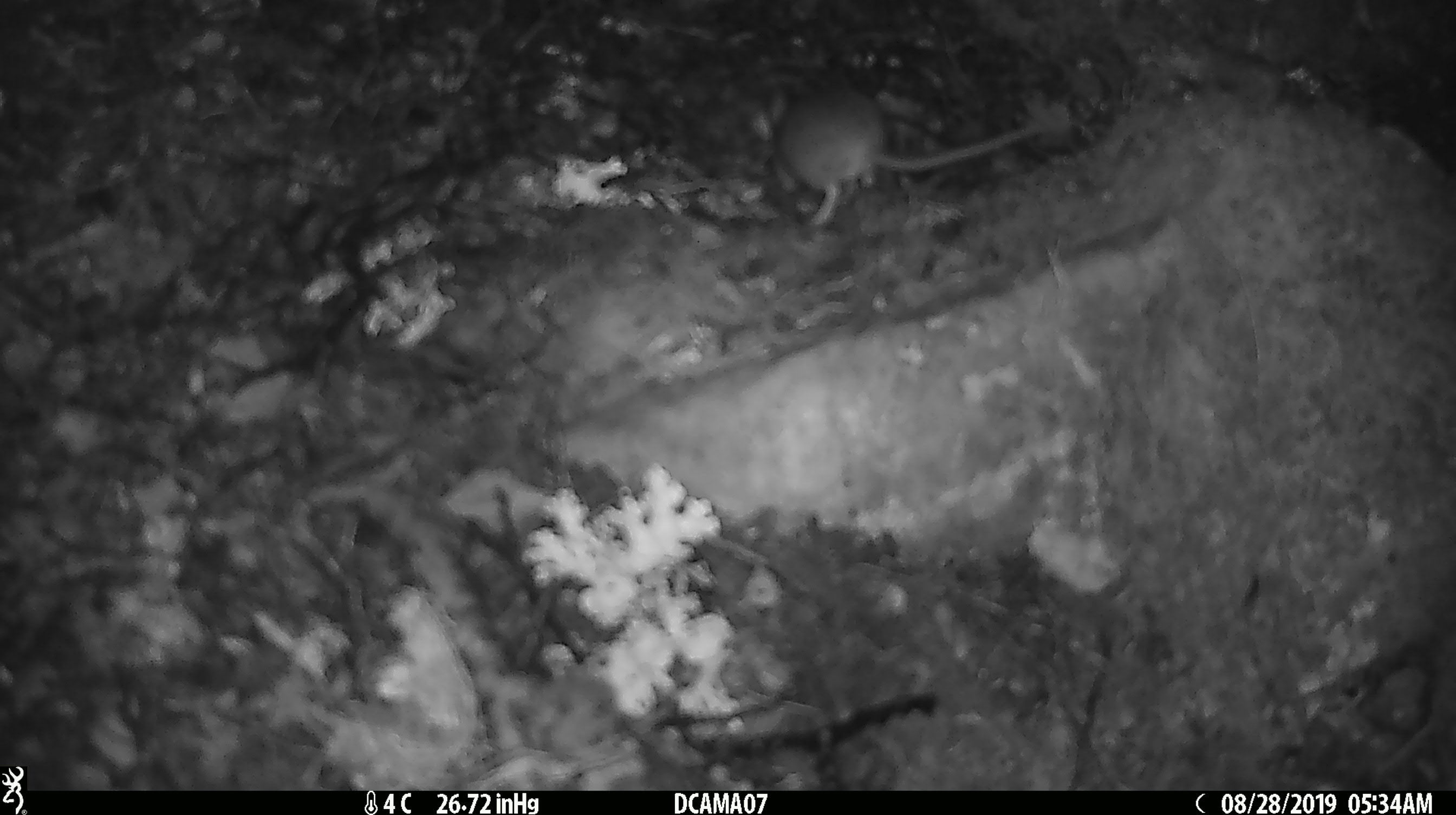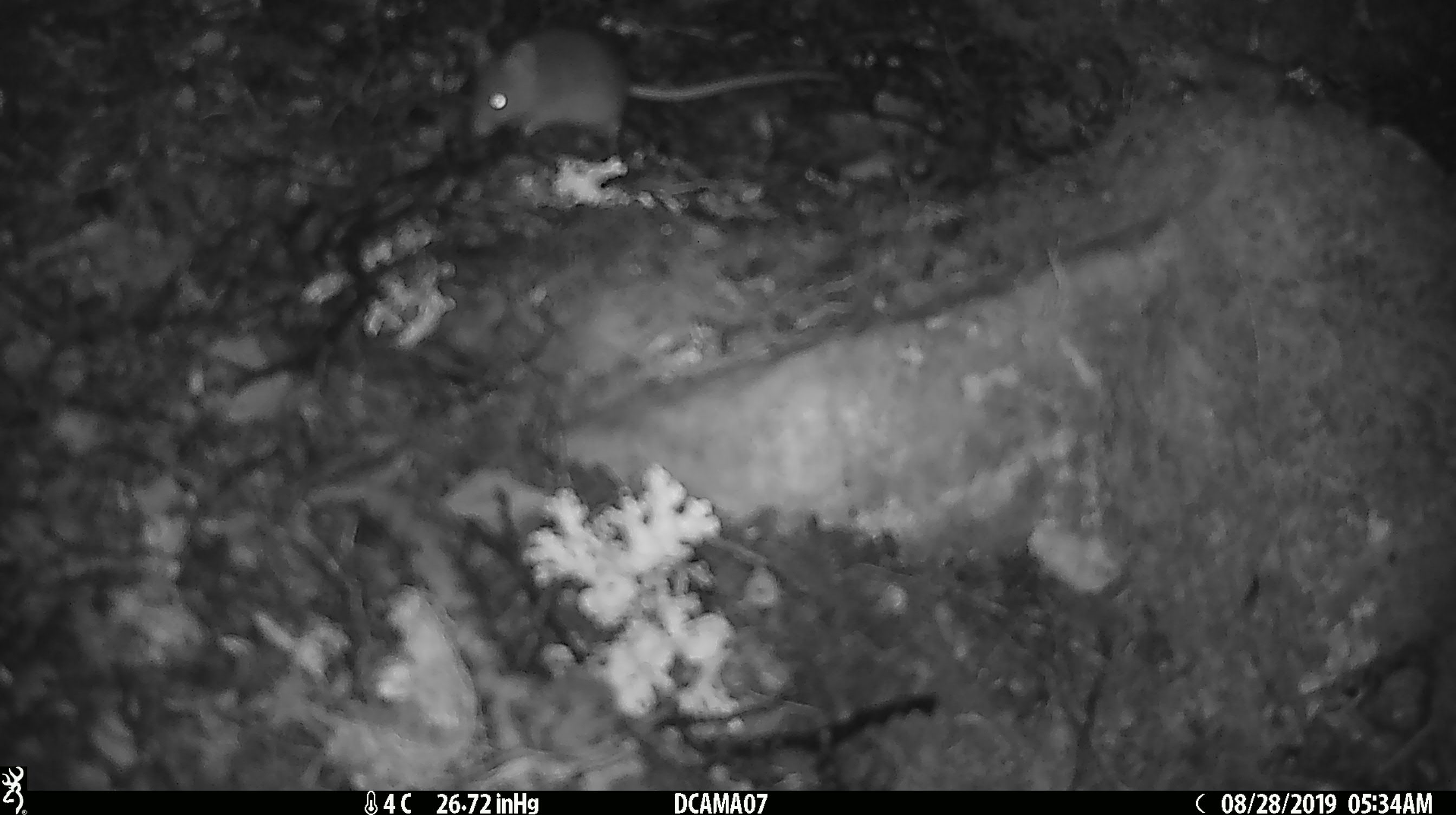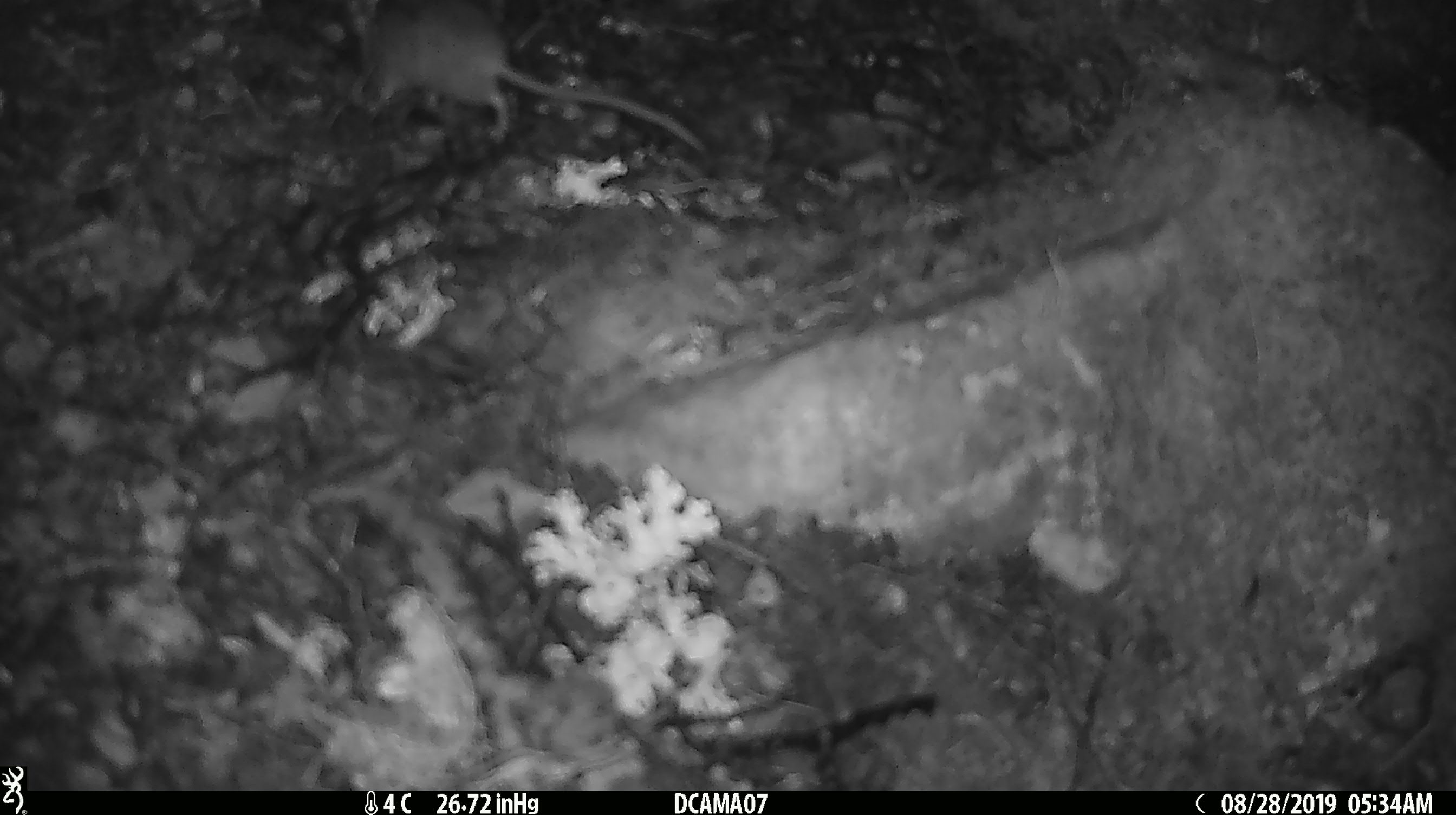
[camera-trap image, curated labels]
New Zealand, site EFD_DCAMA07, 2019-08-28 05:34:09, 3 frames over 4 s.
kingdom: Animalia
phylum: Chordata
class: Mammalia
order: Rodentia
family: Muridae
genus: Mus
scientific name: Mus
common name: mouse